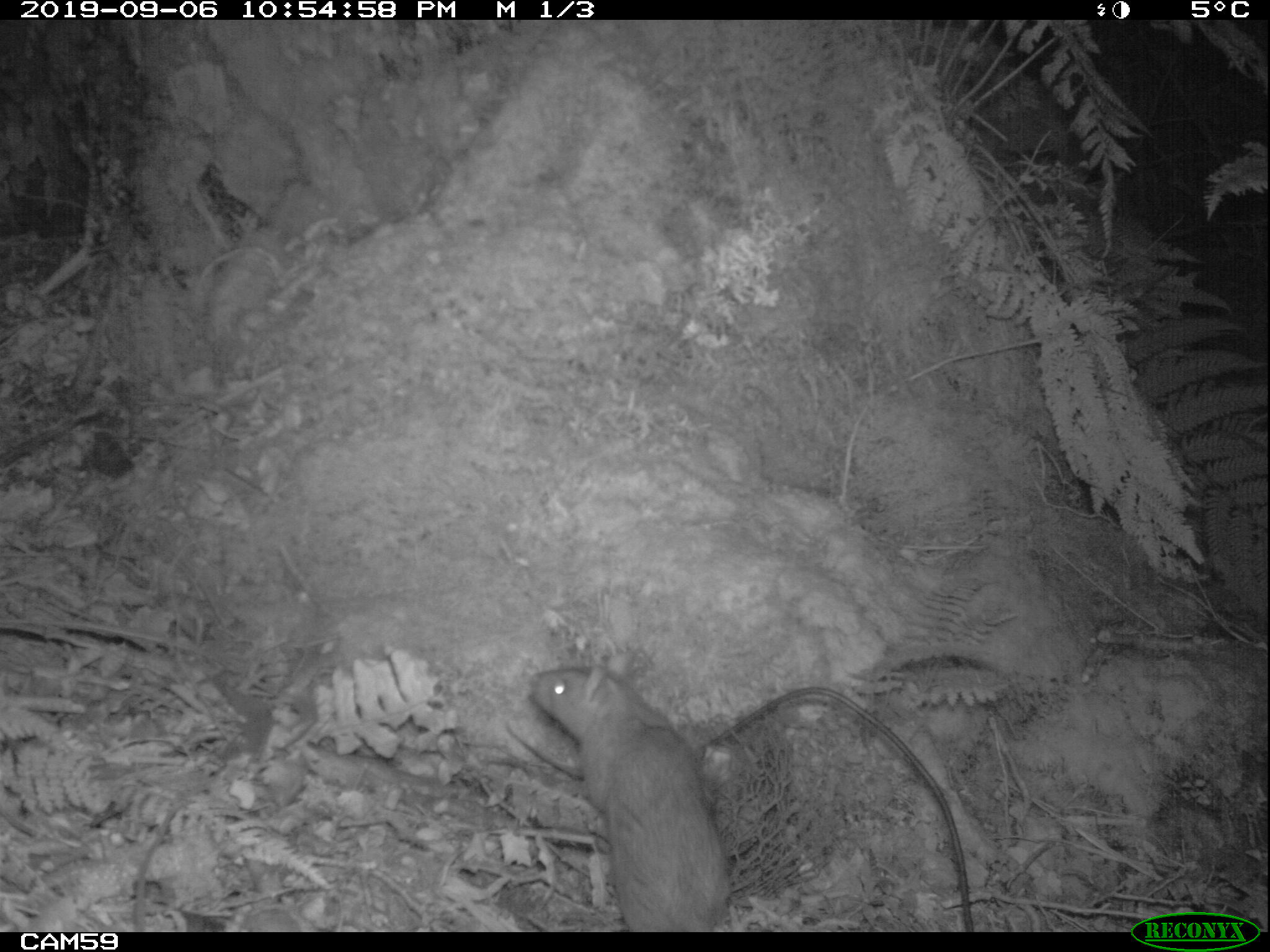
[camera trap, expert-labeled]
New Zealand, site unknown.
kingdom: Animalia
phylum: Chordata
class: Mammalia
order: Rodentia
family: Muridae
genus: Rattus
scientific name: Rattus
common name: rat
Rat (Rattus).